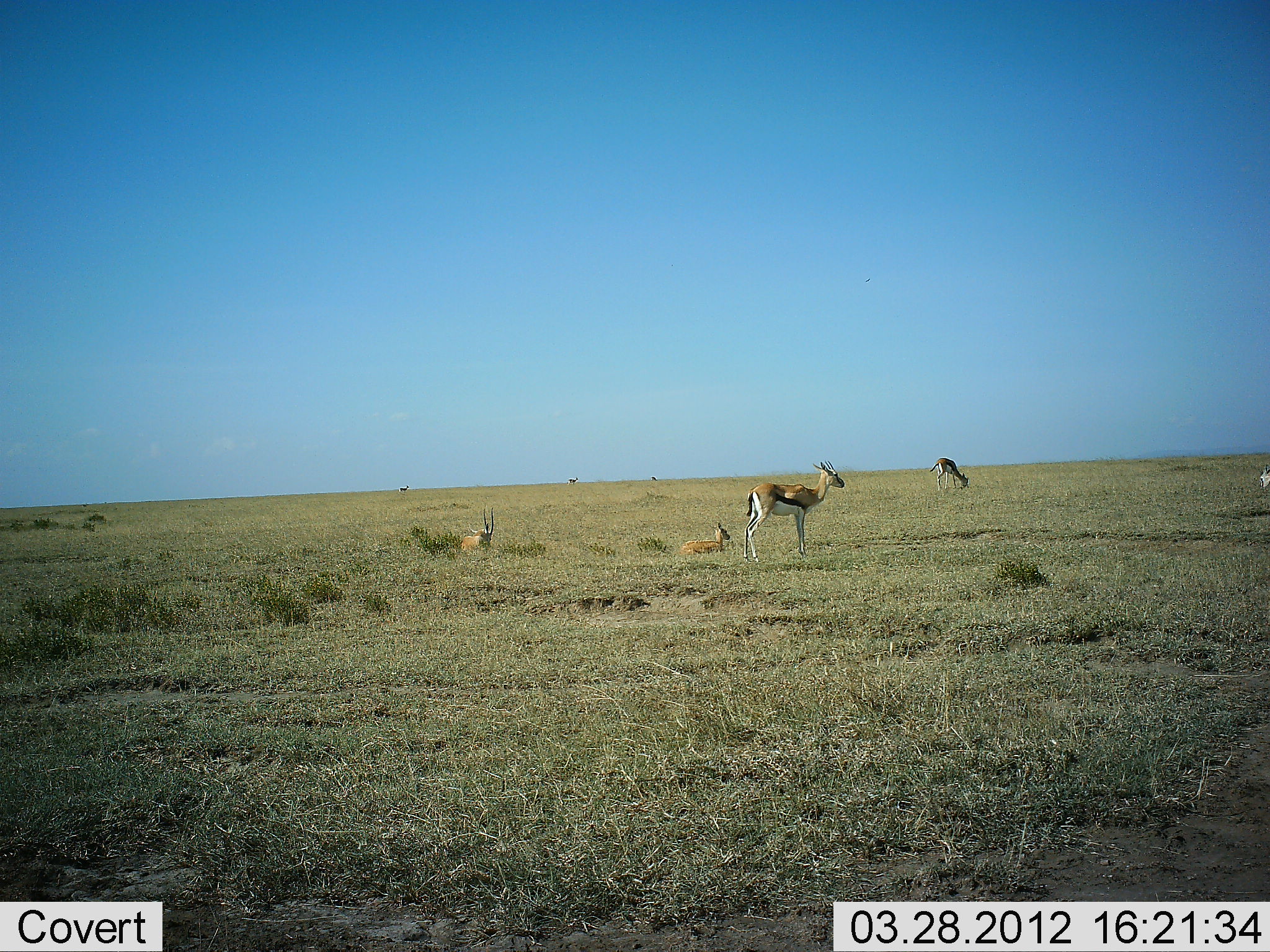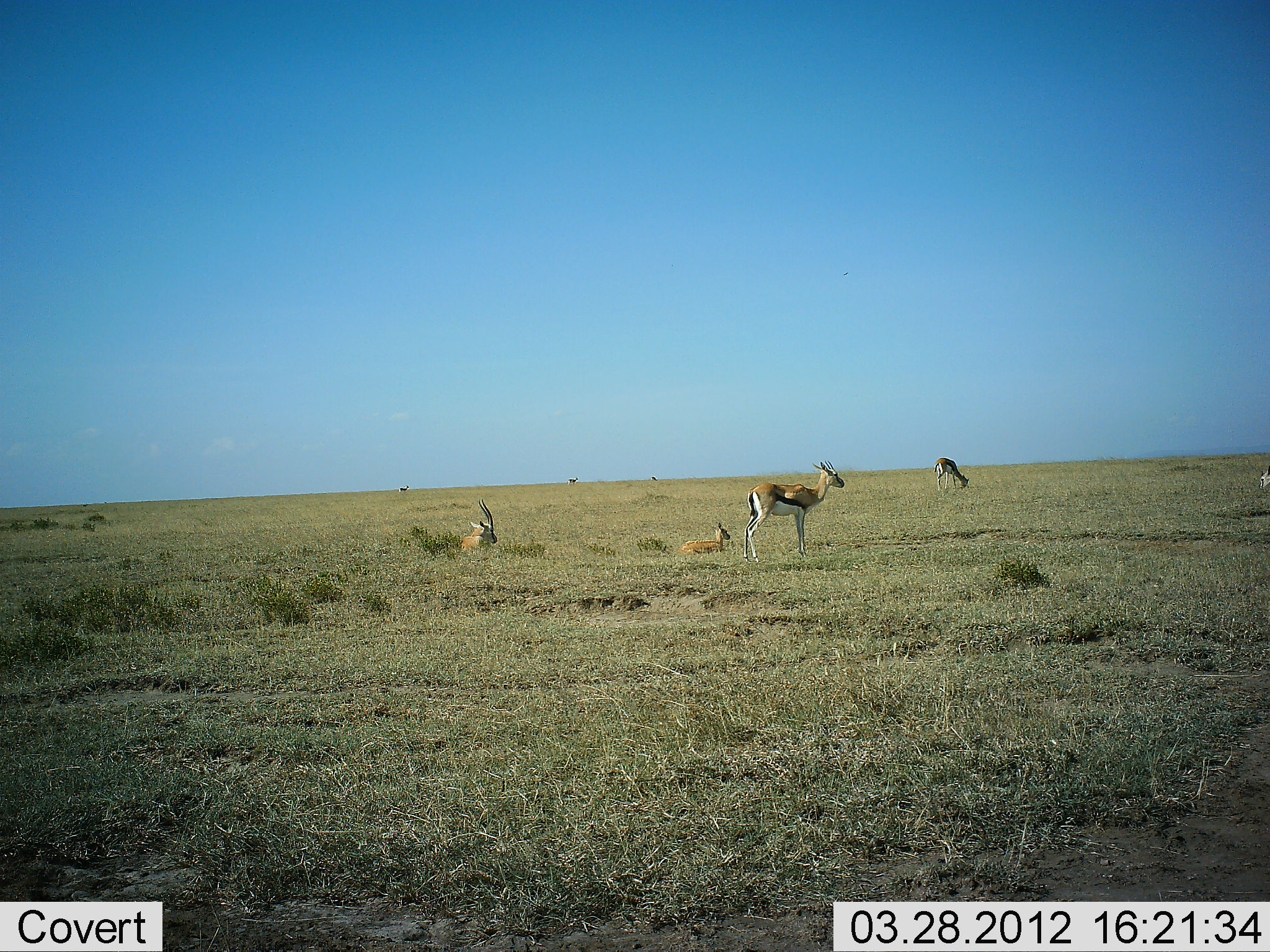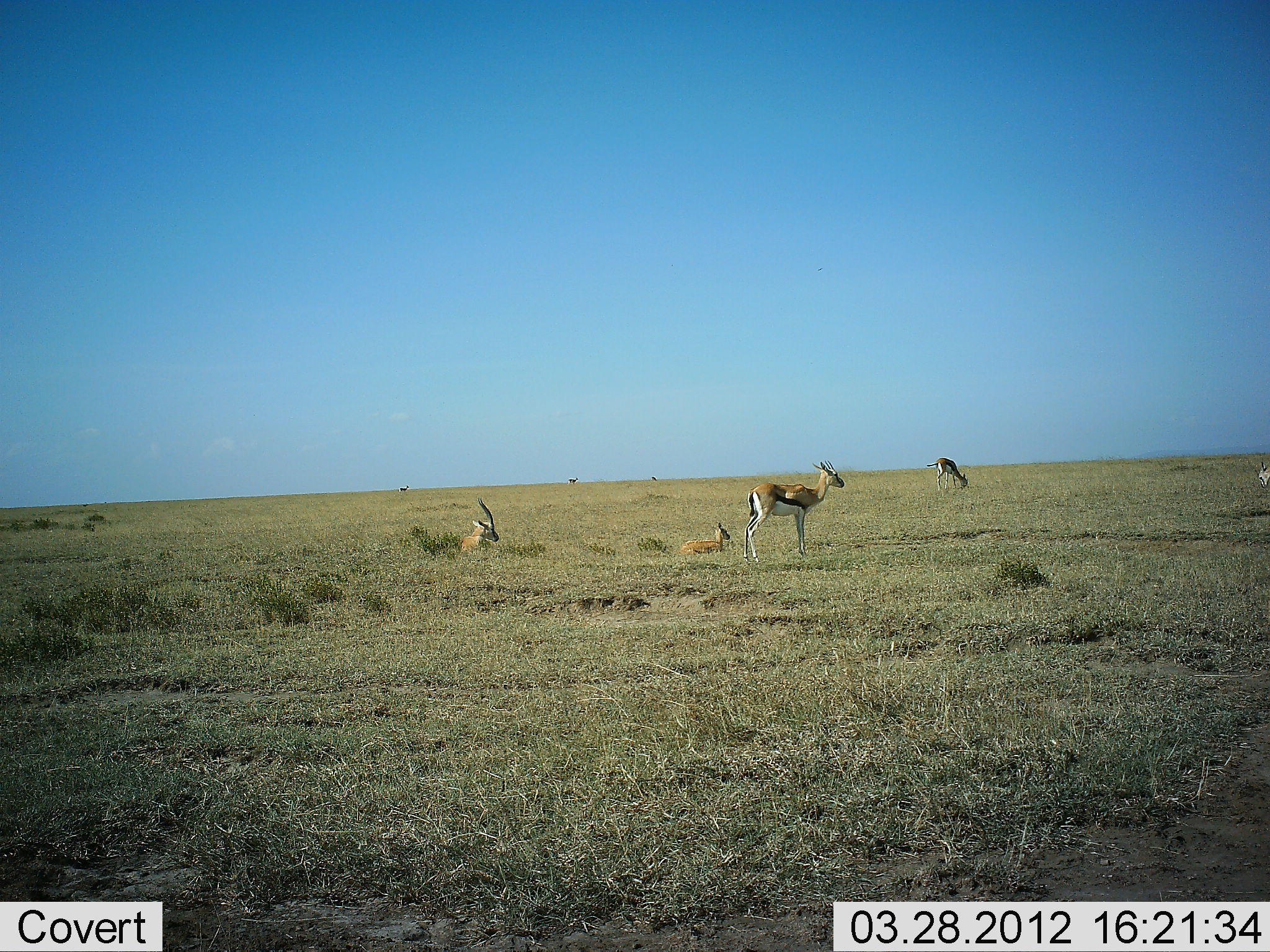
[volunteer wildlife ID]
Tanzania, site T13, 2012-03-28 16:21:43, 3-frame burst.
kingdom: Animalia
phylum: Chordata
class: Mammalia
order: Artiodactyla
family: Bovidae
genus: Eudorcas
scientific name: Eudorcas thomsonii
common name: thomson's gazelle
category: gazellethomsons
Gazellethomsons (thomson's gazelle) (Eudorcas thomsonii), count 4. Behavior (volunteer vote fractions): standing 93%, resting 93%, moving 0%, interacting 7%. Young present (vote fraction): 20%. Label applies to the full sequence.